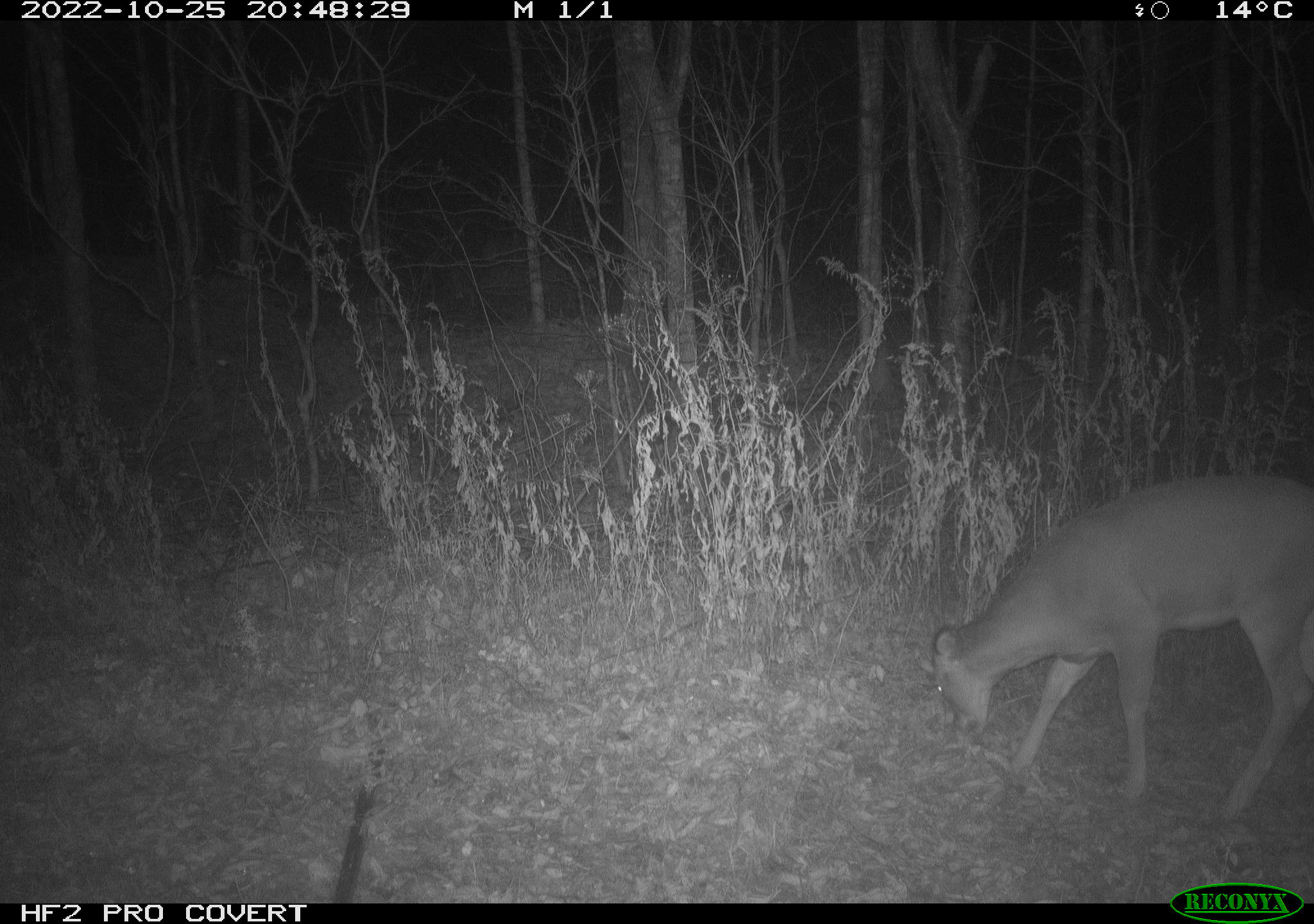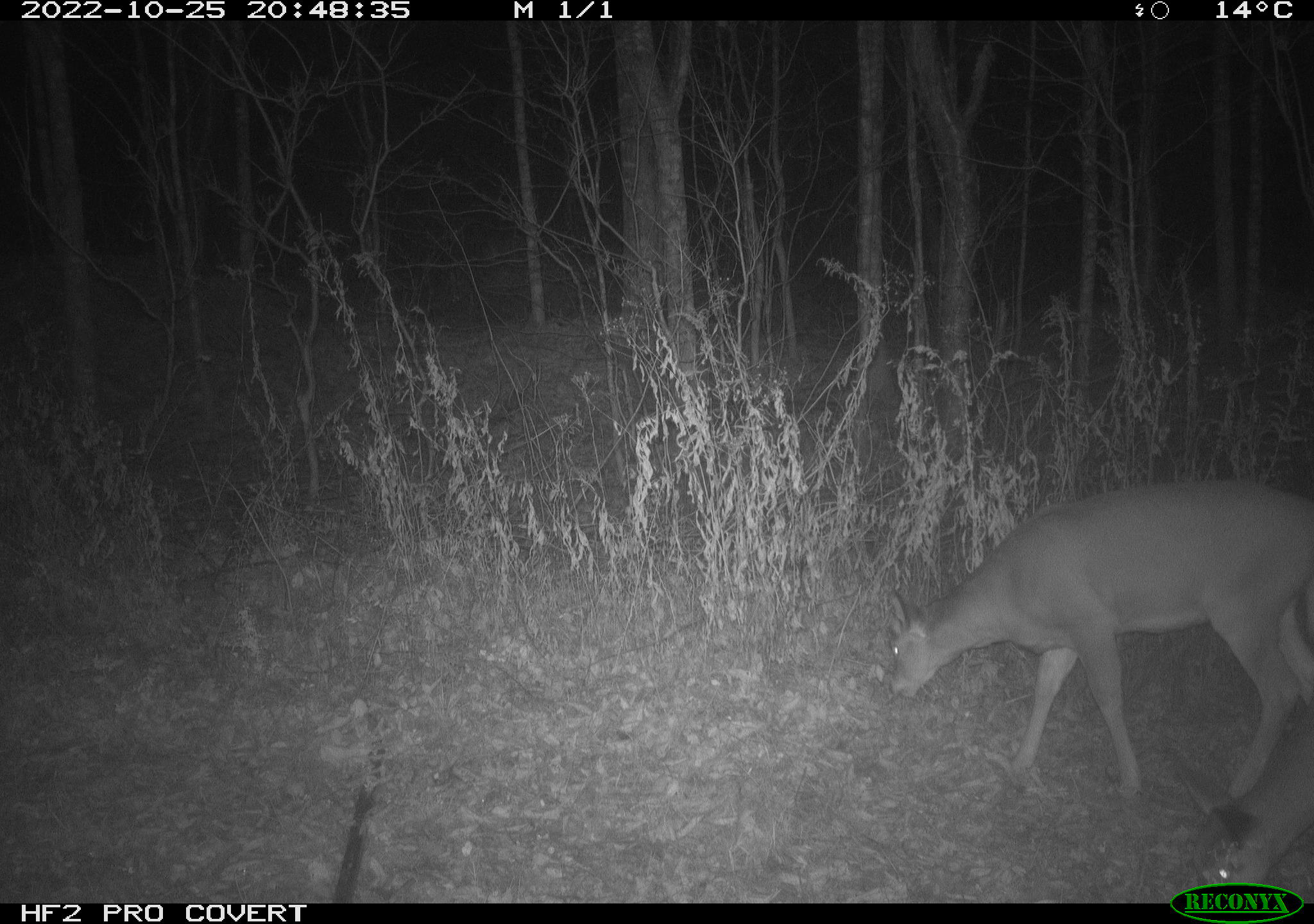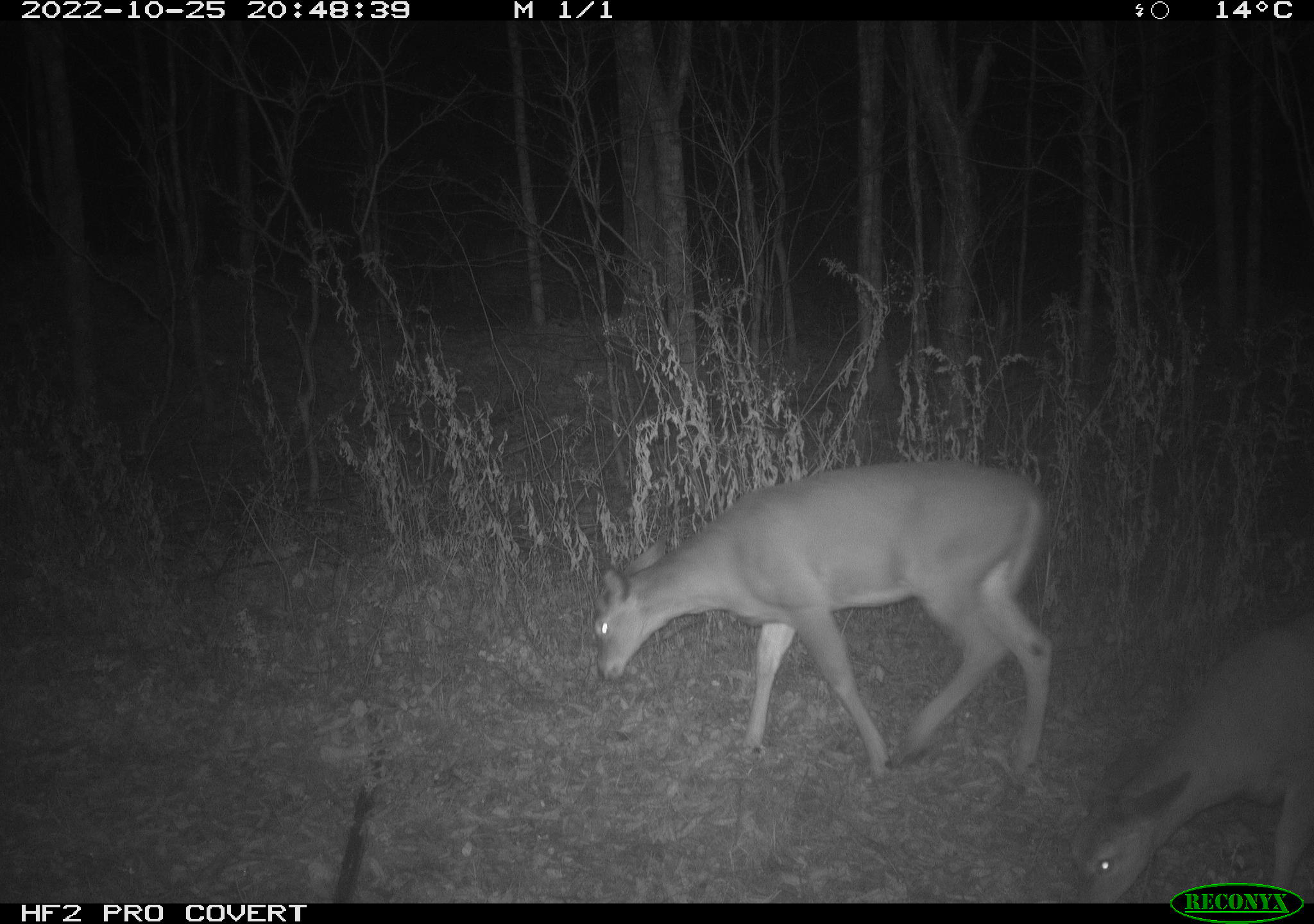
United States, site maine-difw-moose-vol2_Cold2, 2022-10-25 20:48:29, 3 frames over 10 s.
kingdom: Animalia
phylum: Chordata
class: Mammalia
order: Artiodactyla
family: Cervidae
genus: Odocoileus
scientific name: Odocoileus virginianus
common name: white-tailed deer